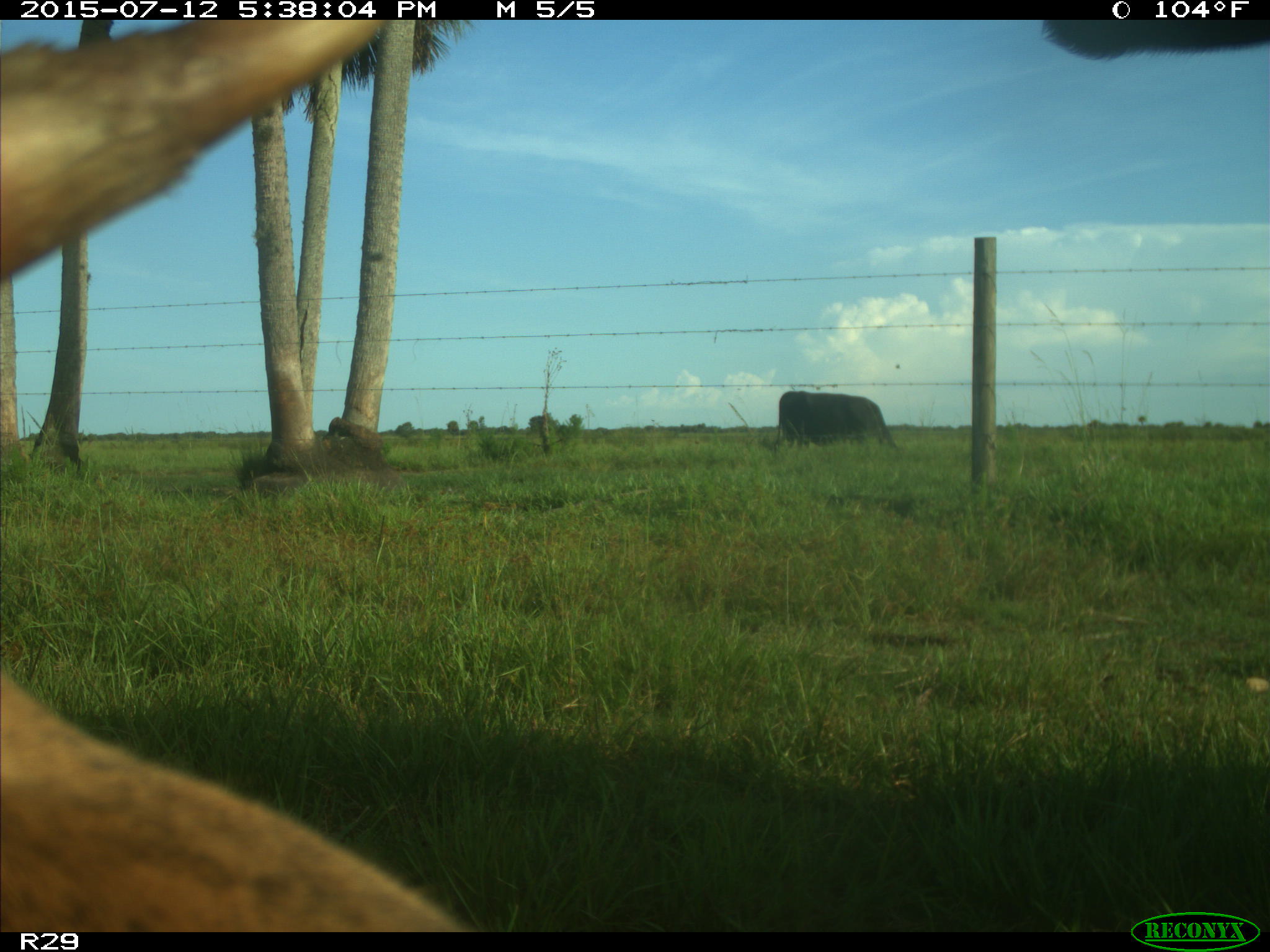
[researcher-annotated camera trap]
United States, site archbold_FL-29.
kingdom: Animalia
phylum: Chordata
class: Mammalia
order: Artiodactyla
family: Bovidae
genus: Bos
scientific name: Bos taurus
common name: domestic cow